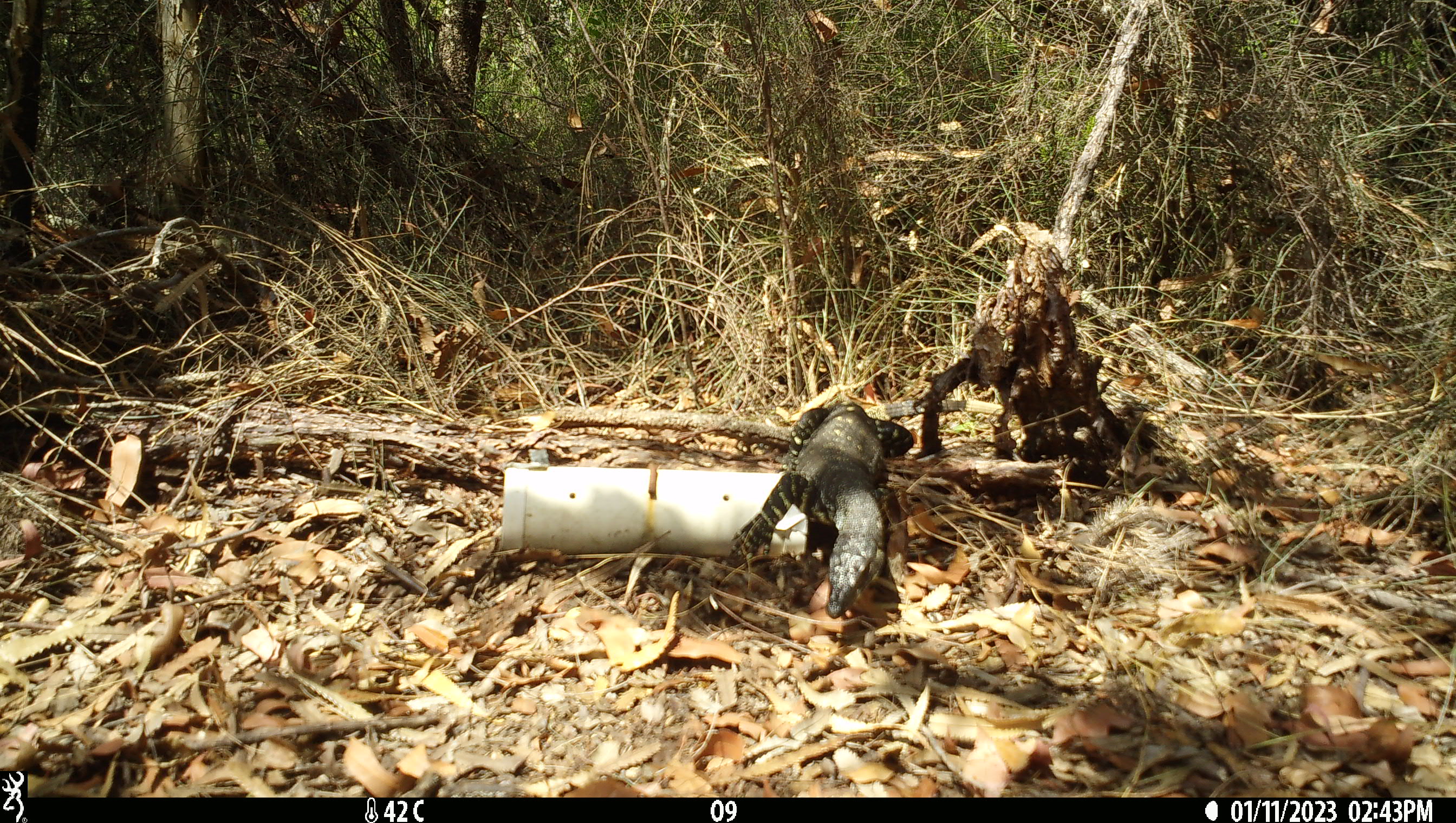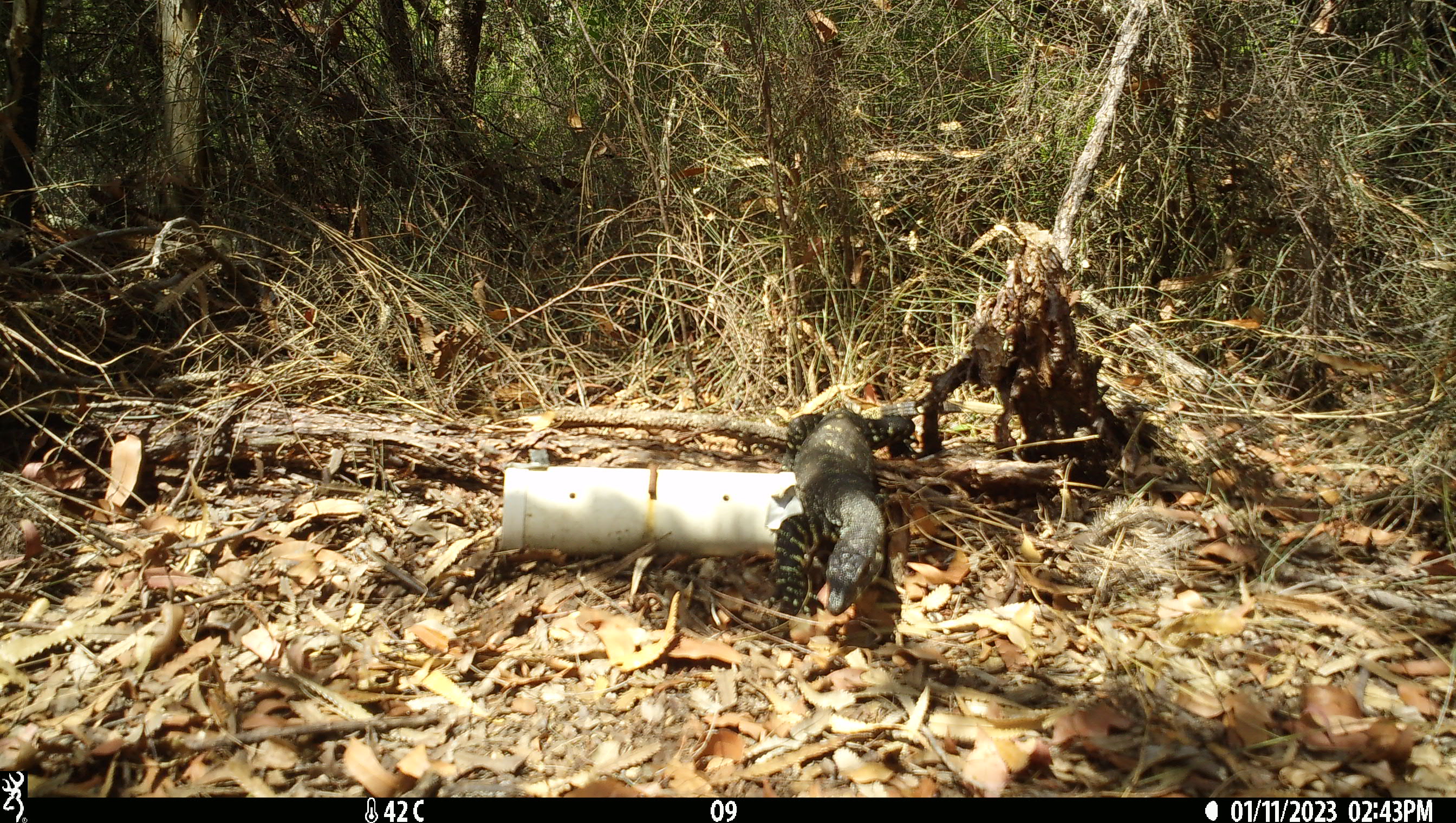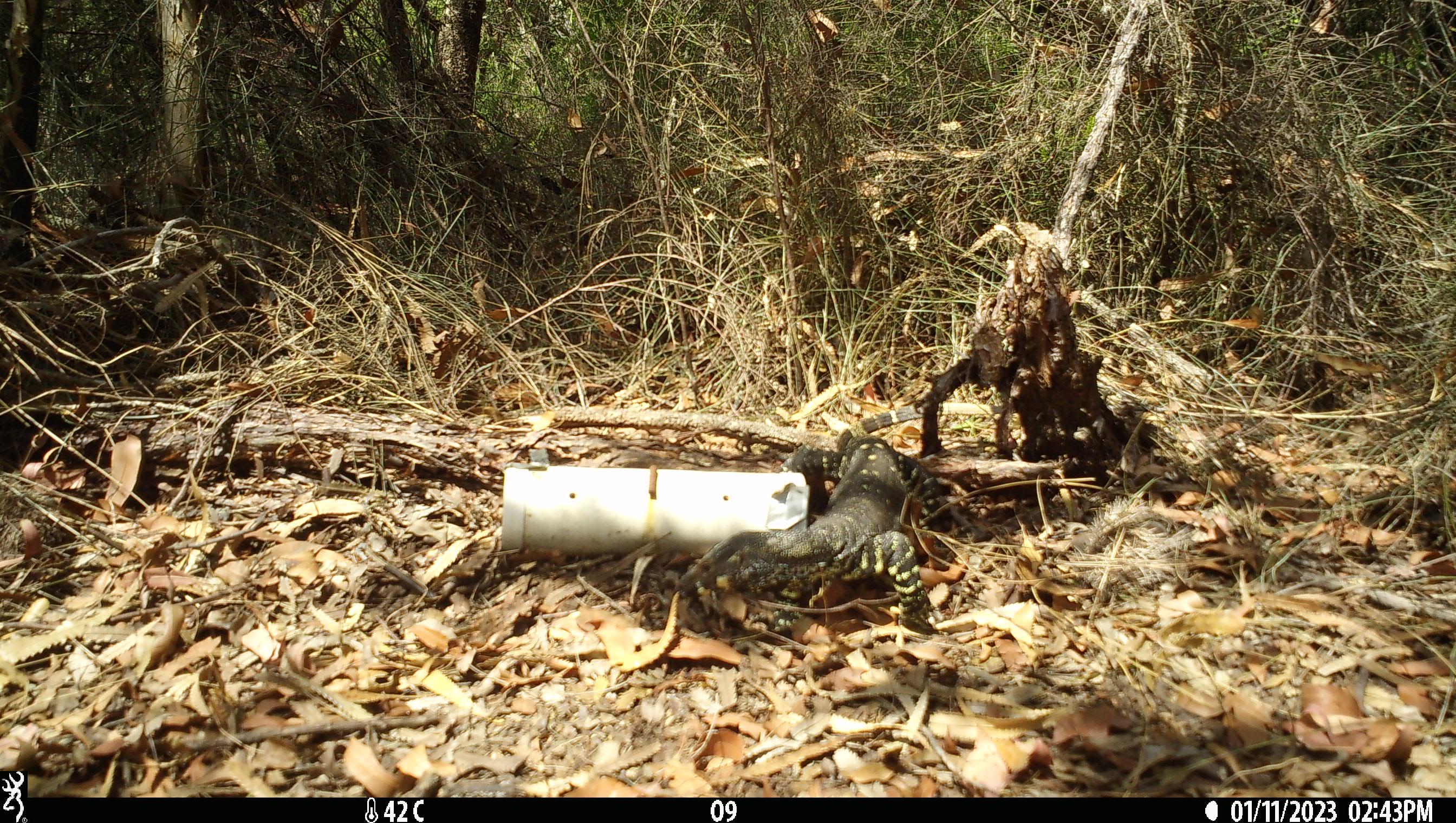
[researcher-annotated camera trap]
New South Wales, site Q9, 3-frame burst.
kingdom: Animalia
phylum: Chordata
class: Reptilia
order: Squamata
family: Varanidae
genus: Varanus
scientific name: Varanus varius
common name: lace monitor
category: goanna